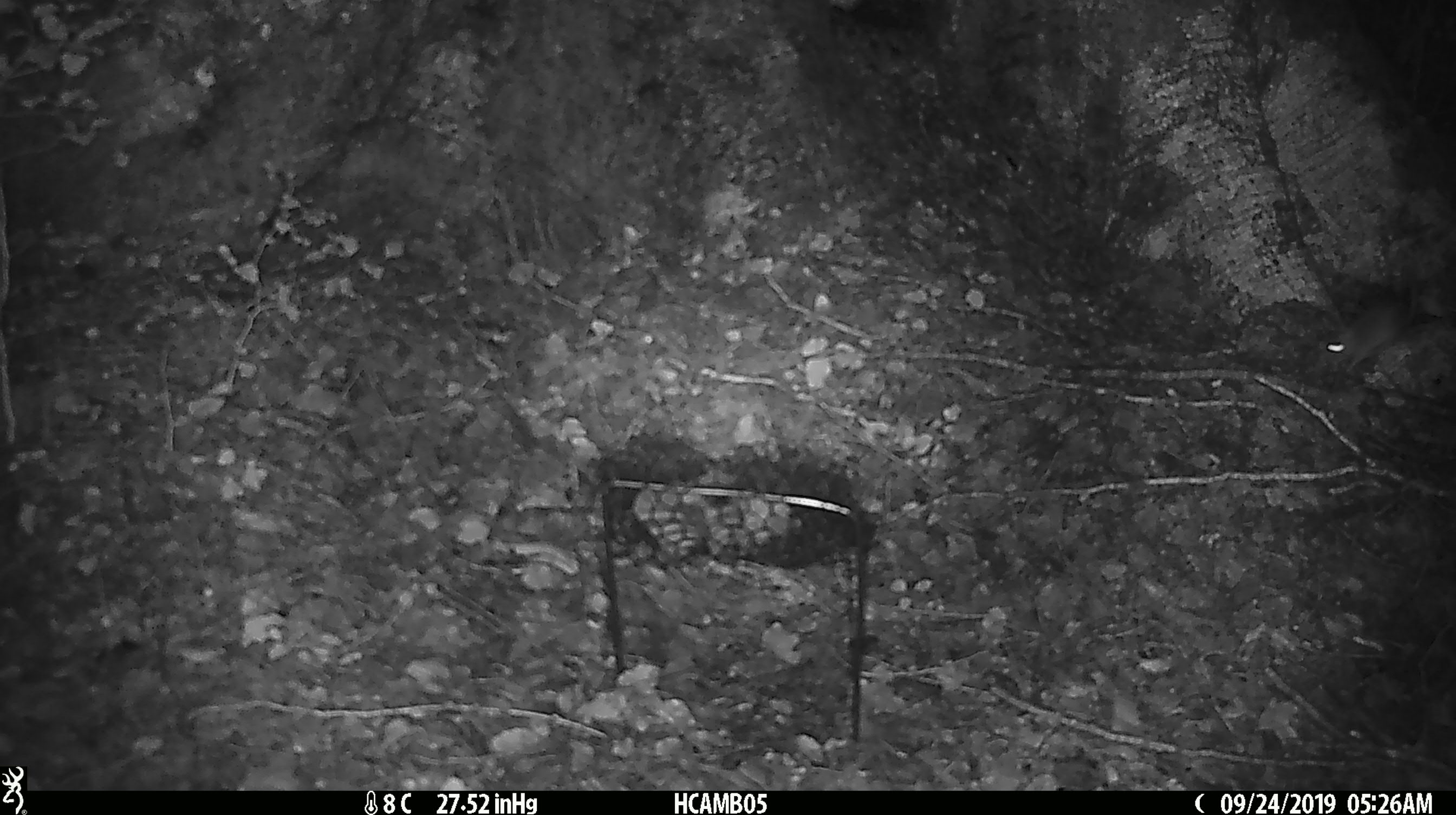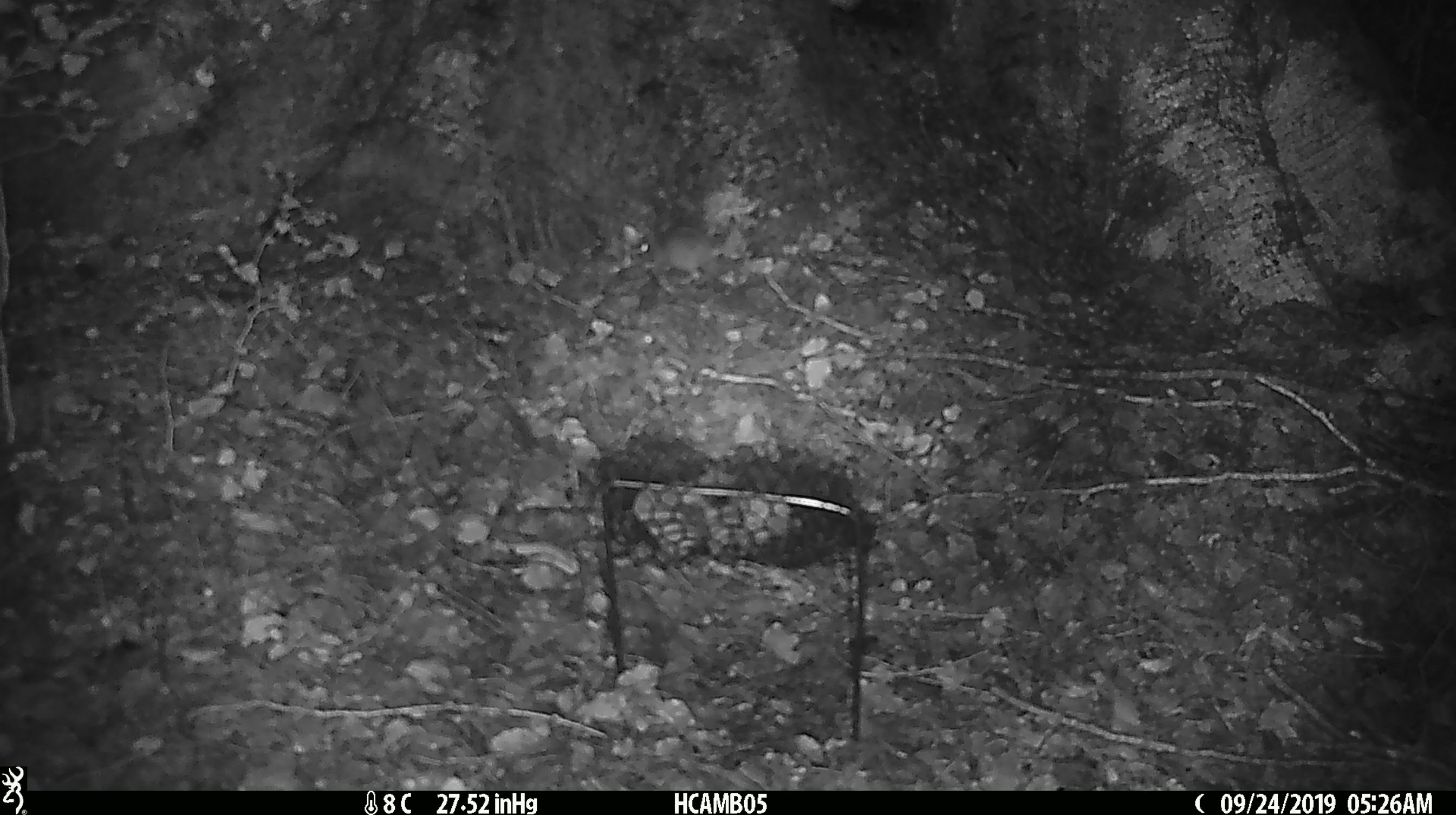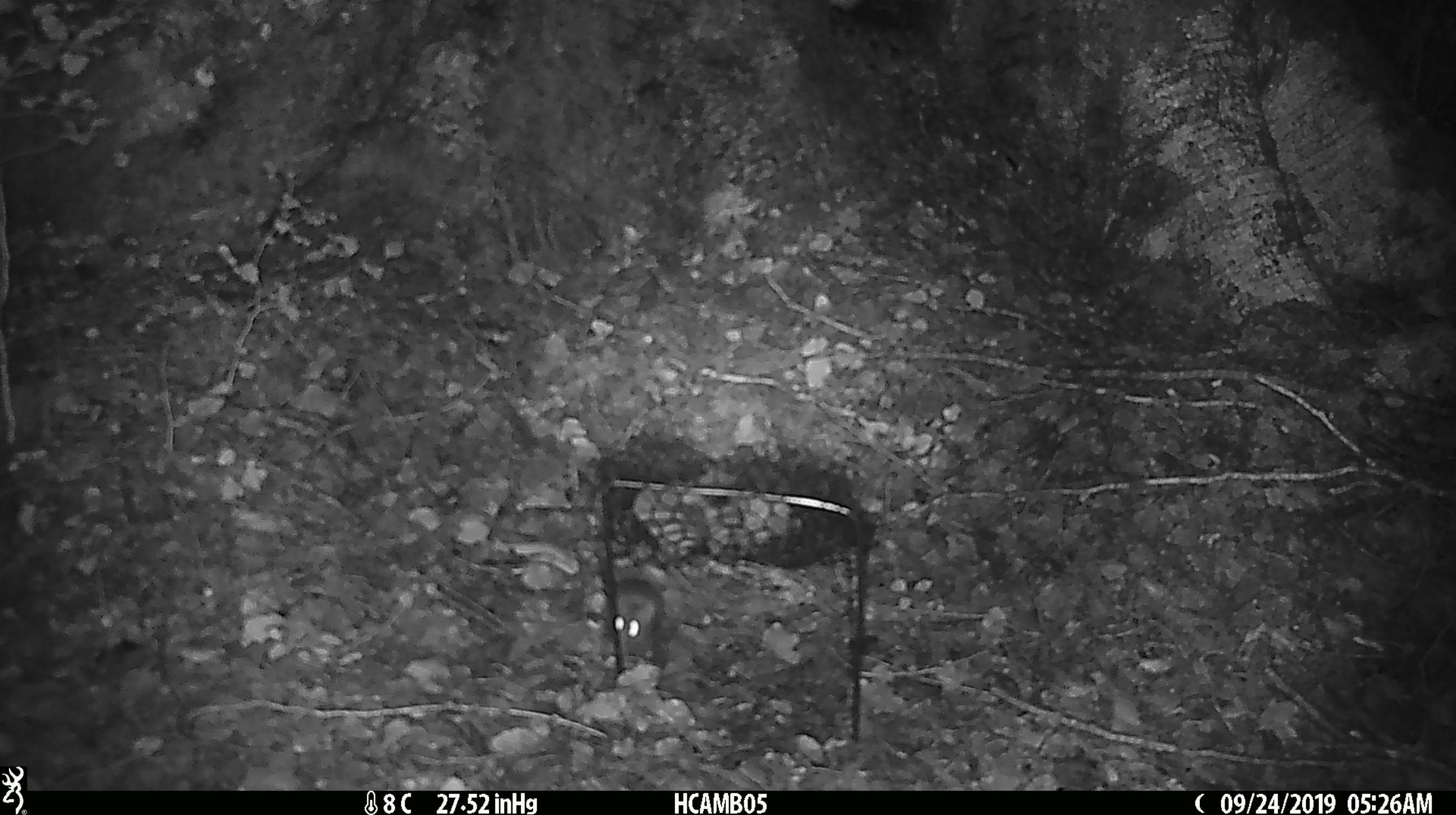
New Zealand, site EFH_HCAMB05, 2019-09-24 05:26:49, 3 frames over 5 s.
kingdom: Animalia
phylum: Chordata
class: Mammalia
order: Rodentia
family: Muridae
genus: Mus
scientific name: Mus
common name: mouse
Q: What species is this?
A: Mouse (Mus).